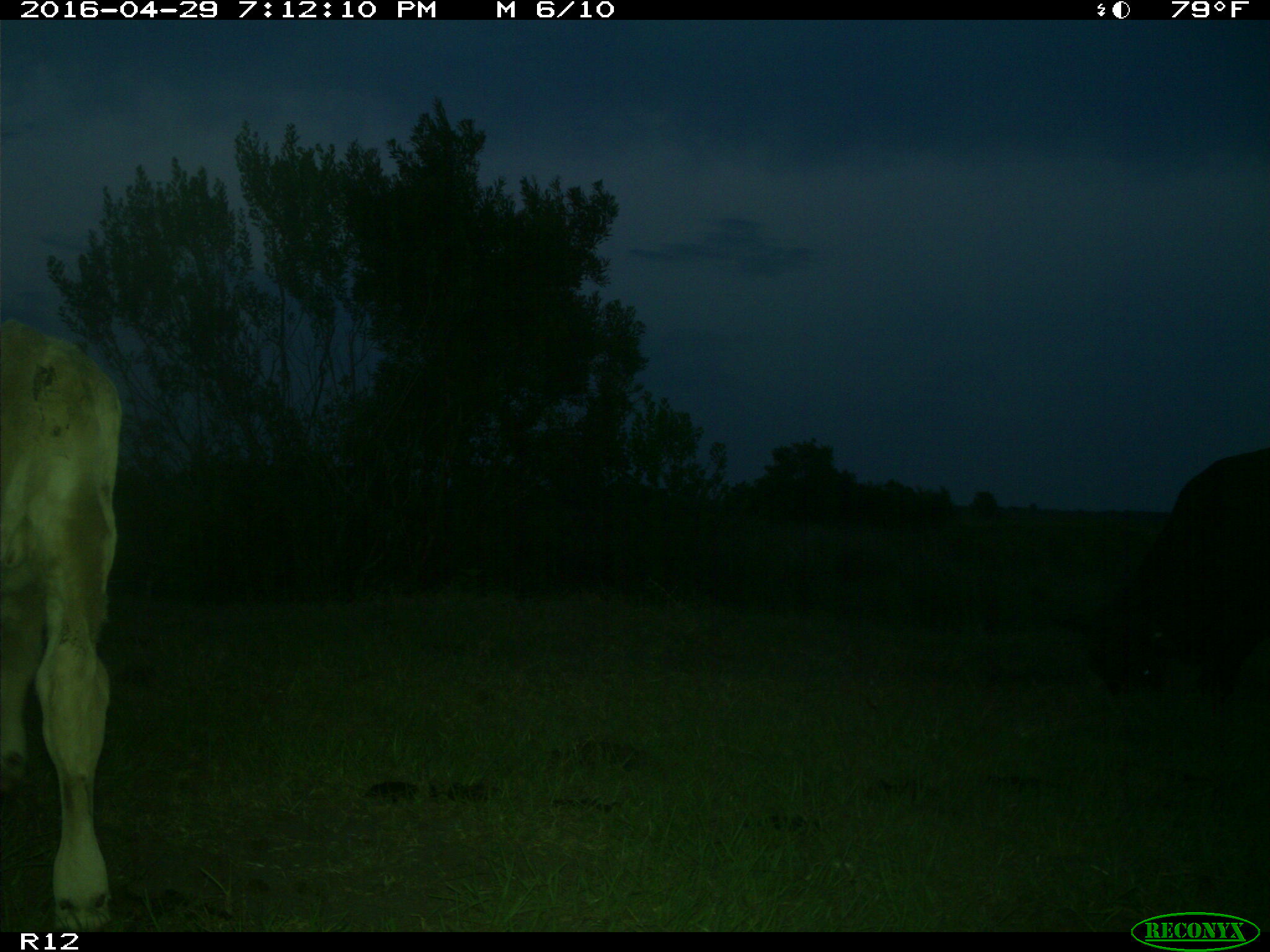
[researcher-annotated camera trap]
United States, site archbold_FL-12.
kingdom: Animalia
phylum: Chordata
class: Mammalia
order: Artiodactyla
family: Bovidae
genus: Bos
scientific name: Bos taurus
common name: domestic cow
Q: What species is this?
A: Bos taurus (domestic cow).